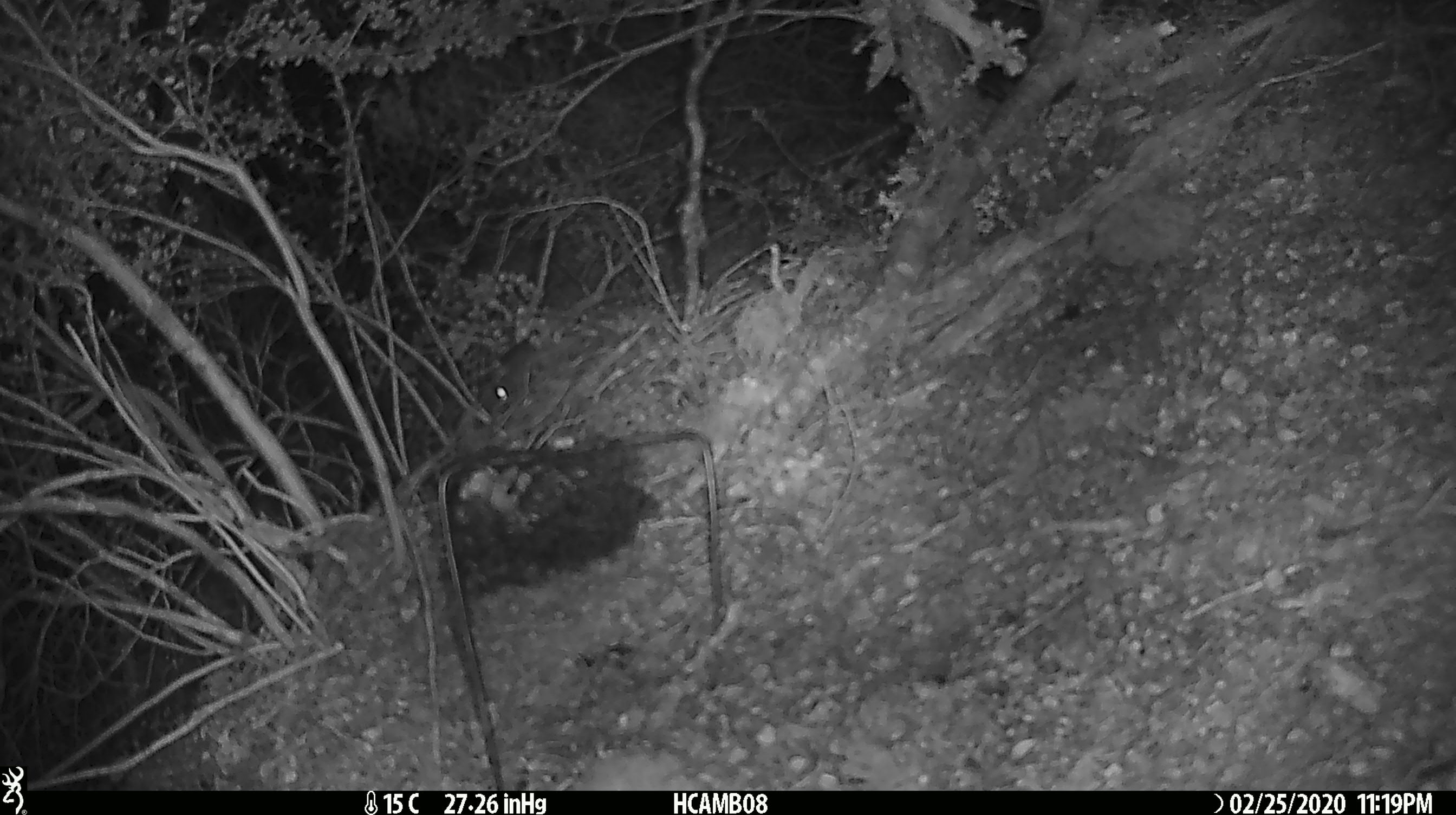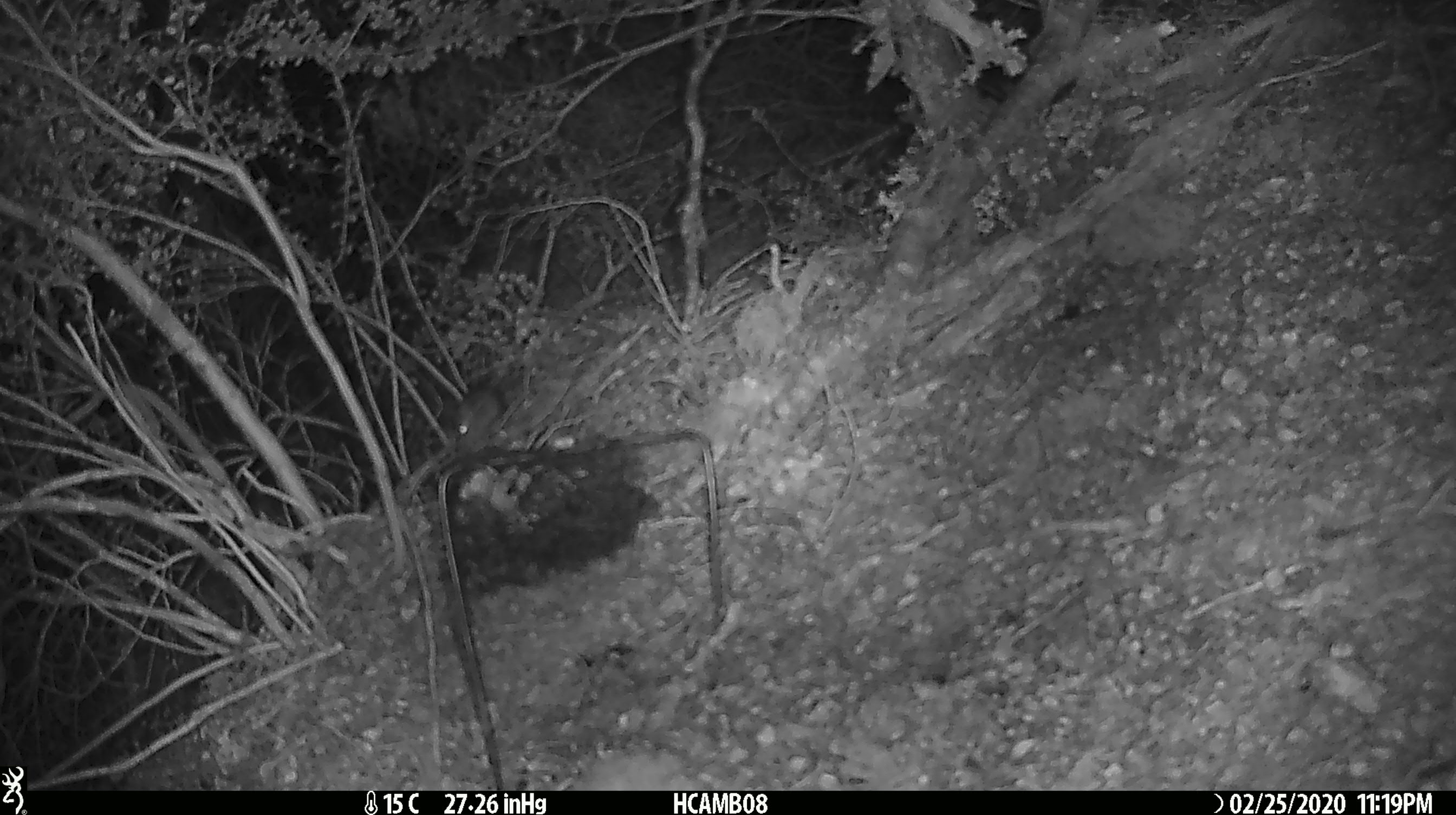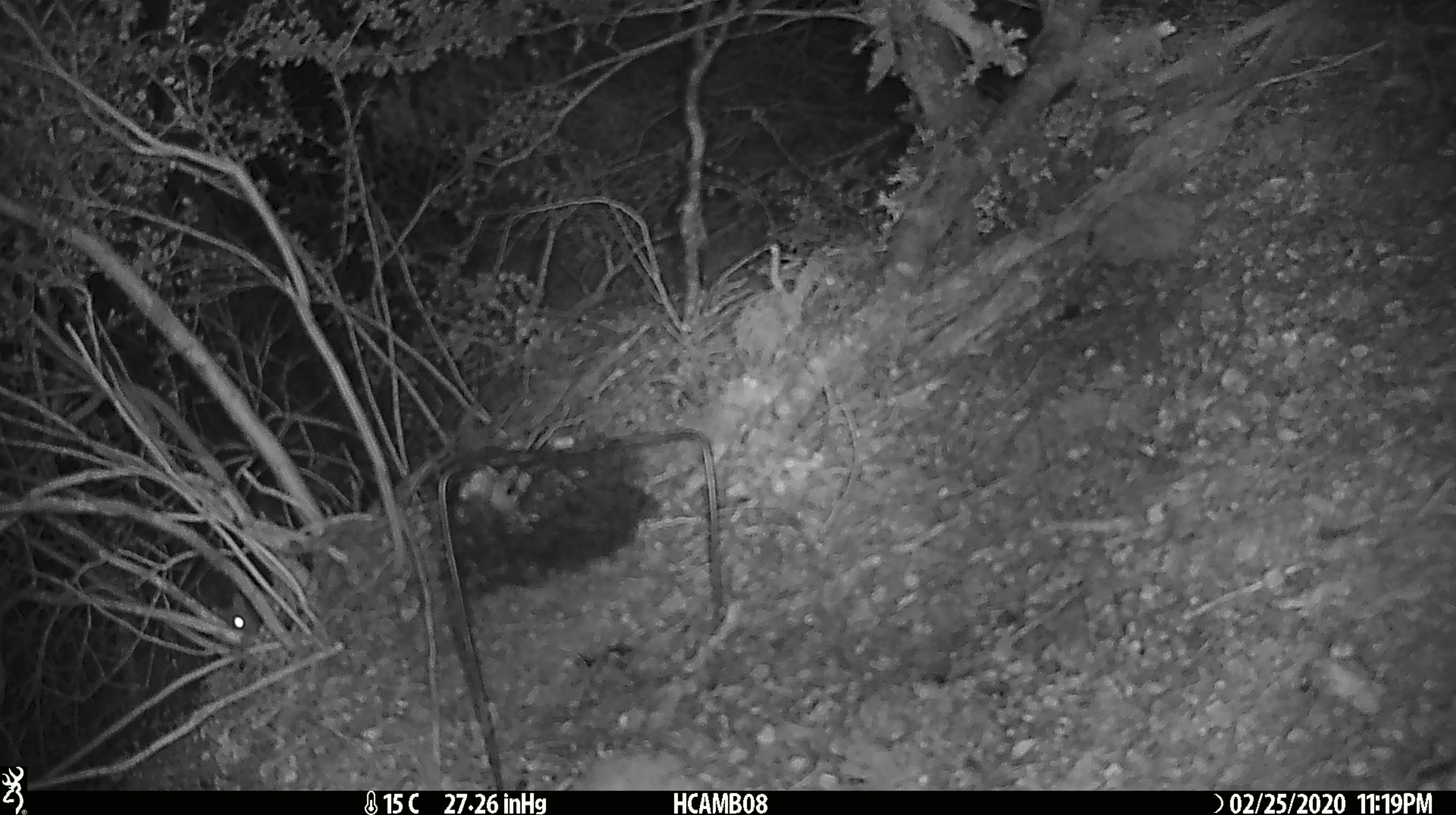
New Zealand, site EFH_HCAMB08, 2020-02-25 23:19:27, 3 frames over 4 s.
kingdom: Animalia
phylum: Chordata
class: Mammalia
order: Rodentia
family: Muridae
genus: Mus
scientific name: Mus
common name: mouse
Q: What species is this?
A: Mouse (Mus).